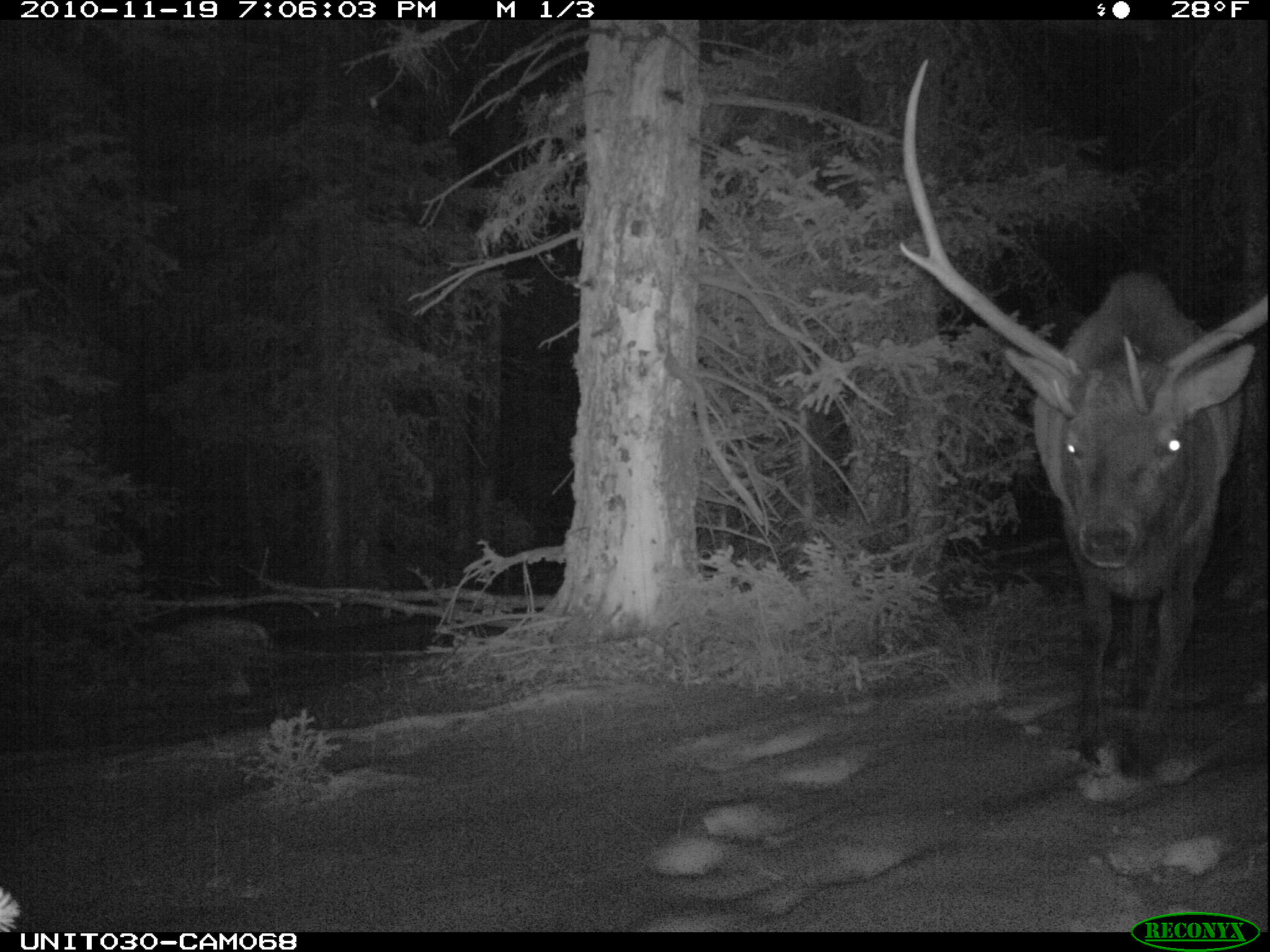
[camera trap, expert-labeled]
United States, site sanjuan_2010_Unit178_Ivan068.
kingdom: Animalia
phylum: Chordata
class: Mammalia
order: Artiodactyla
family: Cervidae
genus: Cervus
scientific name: Cervus elaphus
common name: red deer